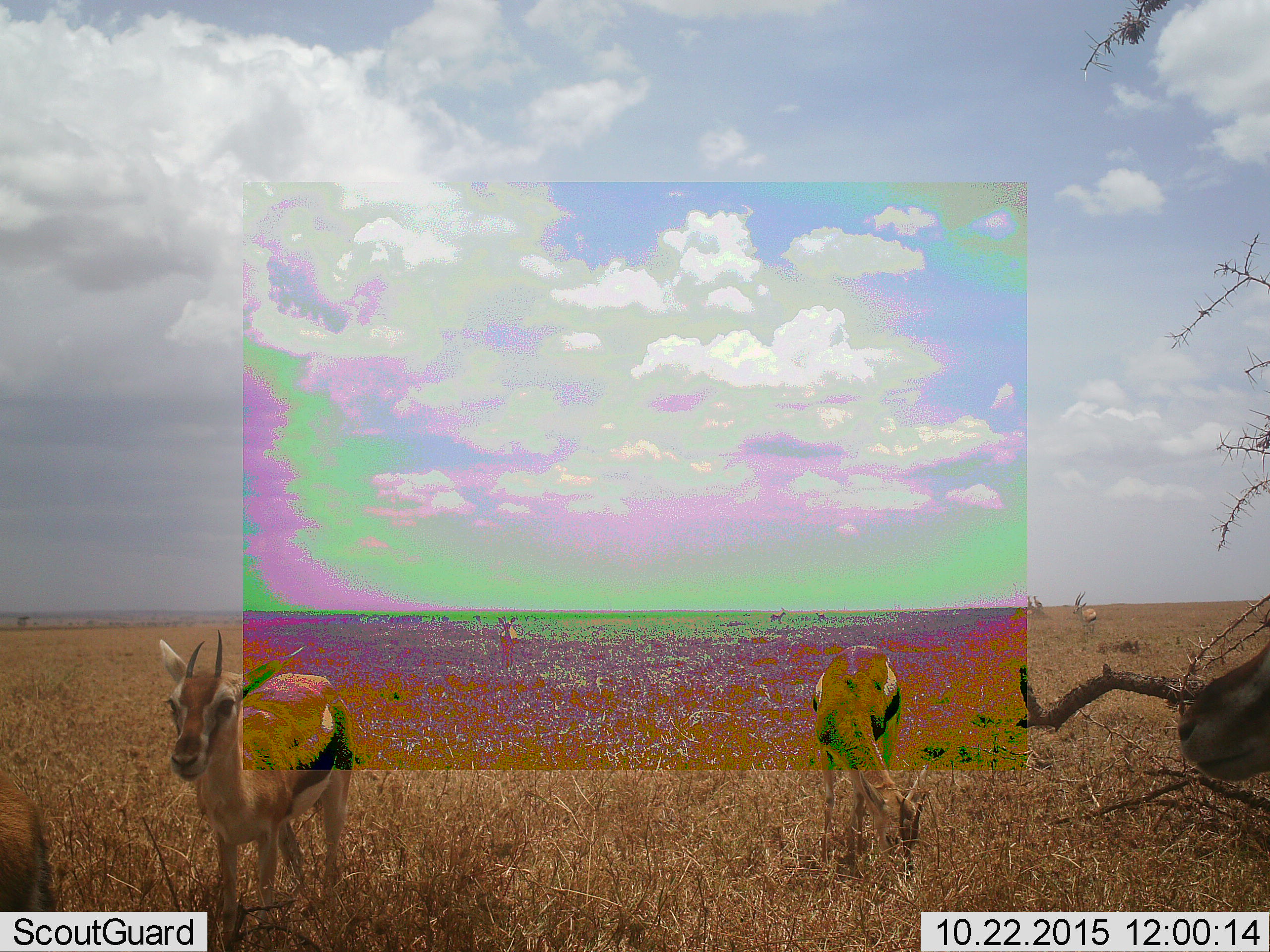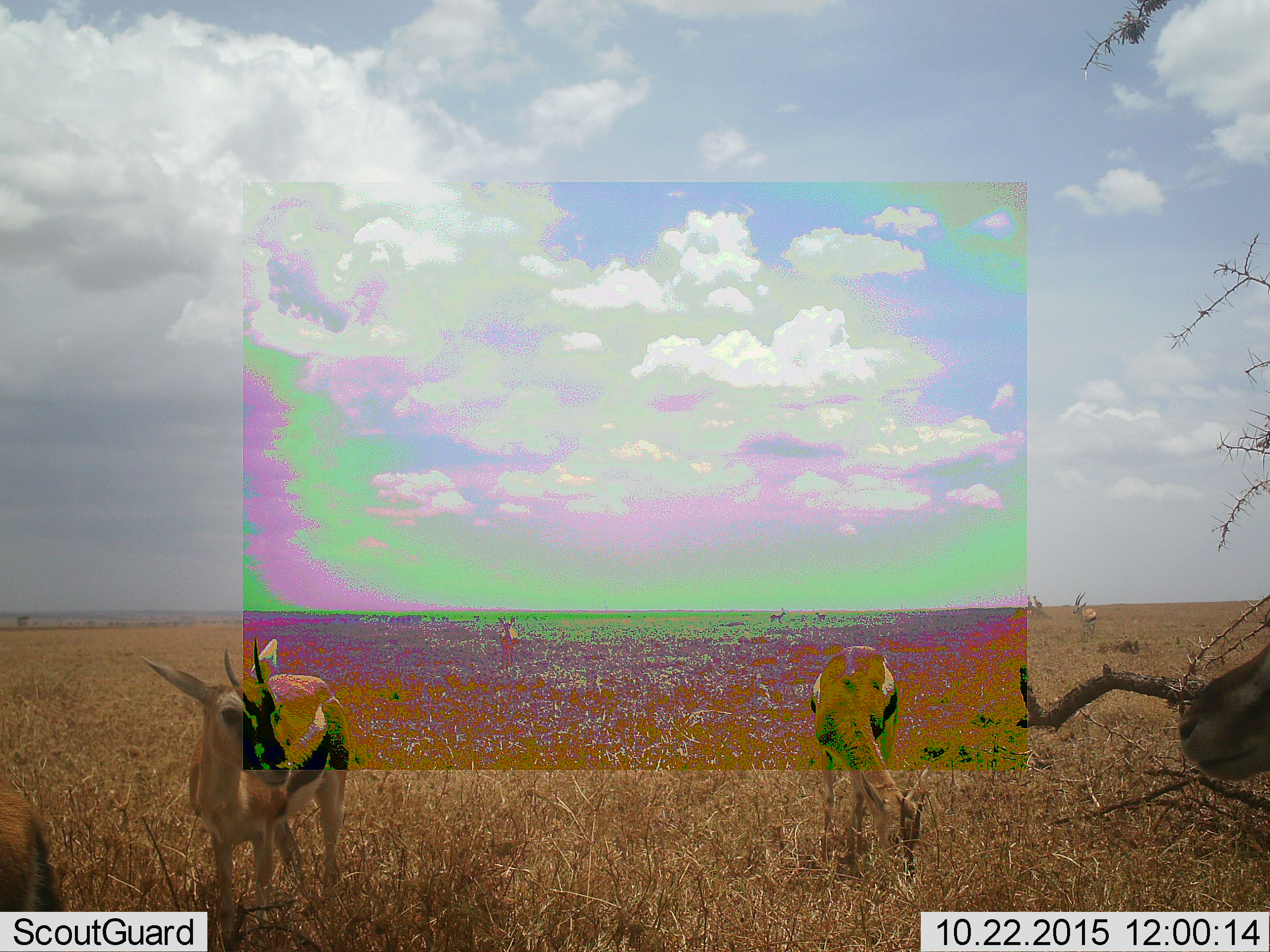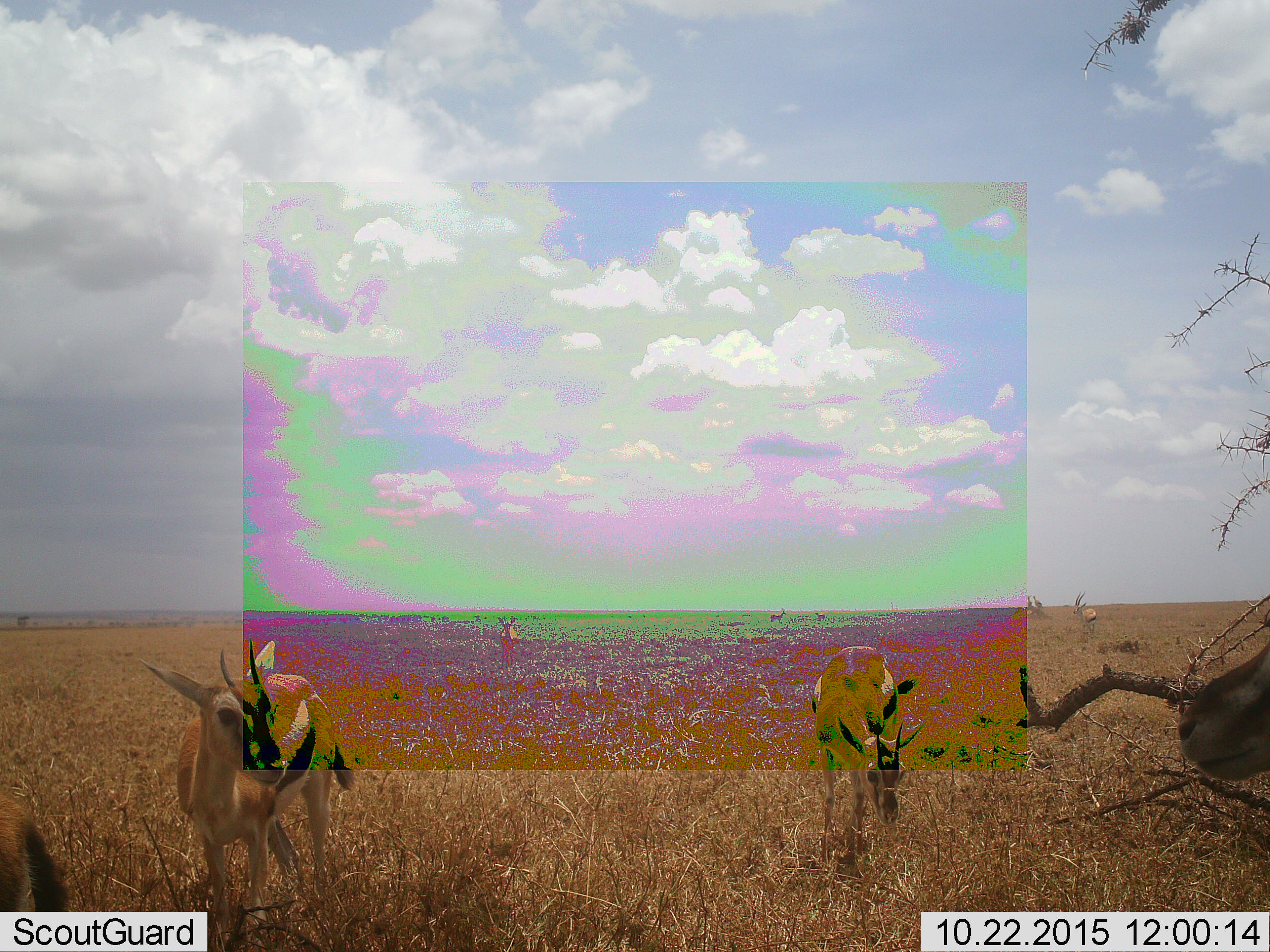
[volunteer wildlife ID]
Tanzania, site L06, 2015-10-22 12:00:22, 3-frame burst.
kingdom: Animalia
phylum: Chordata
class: Mammalia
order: Artiodactyla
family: Bovidae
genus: Eudorcas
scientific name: Eudorcas thomsonii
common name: thomson's gazelle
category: gazellethomsons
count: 9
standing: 60%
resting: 20%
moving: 20%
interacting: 10%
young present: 10%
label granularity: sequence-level